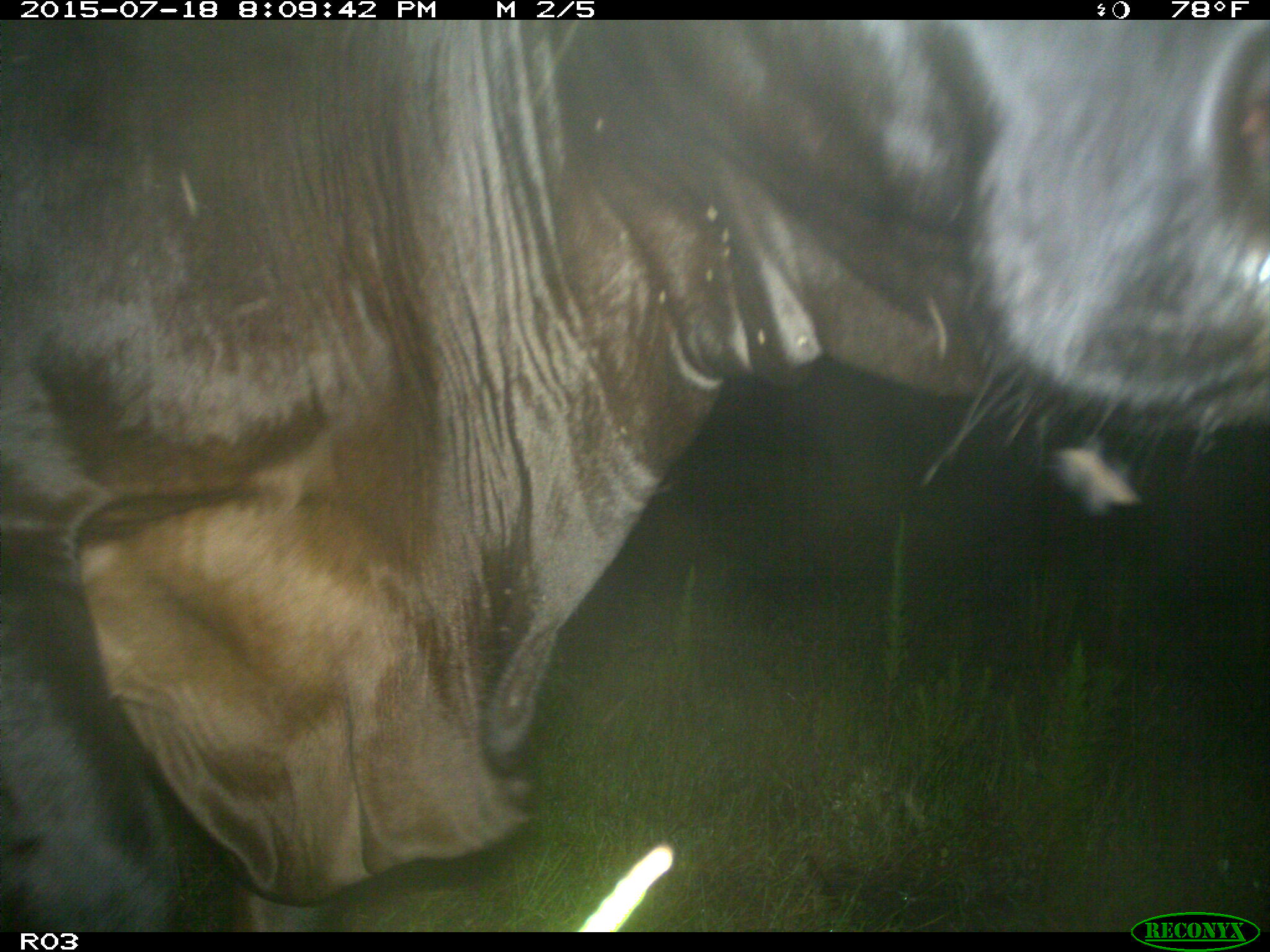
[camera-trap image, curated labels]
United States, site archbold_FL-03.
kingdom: Animalia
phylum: Chordata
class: Mammalia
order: Artiodactyla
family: Bovidae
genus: Bos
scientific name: Bos taurus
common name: domestic cow